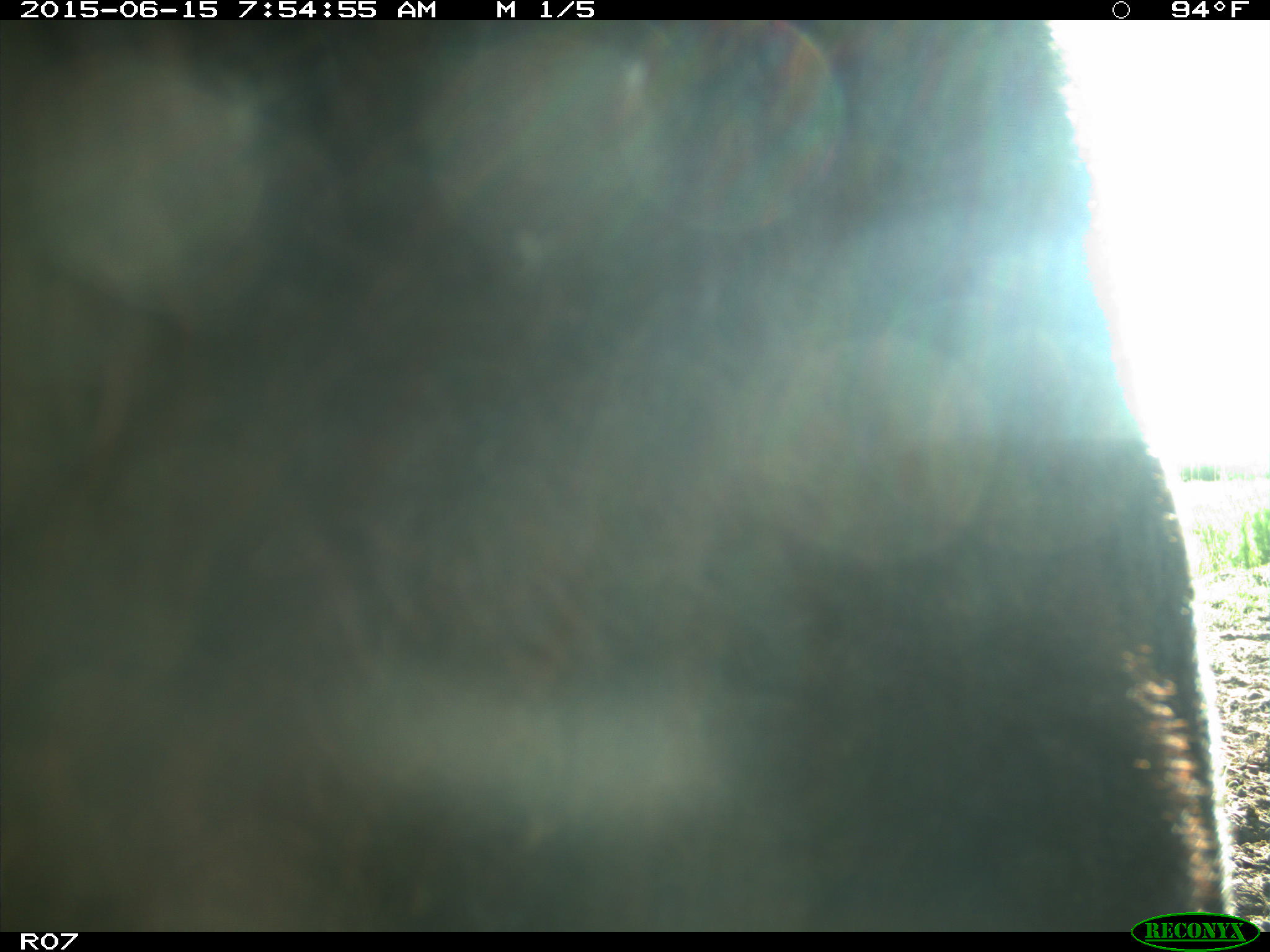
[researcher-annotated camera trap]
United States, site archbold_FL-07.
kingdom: Animalia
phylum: Chordata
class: Mammalia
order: Artiodactyla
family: Bovidae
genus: Bos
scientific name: Bos taurus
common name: domestic cow